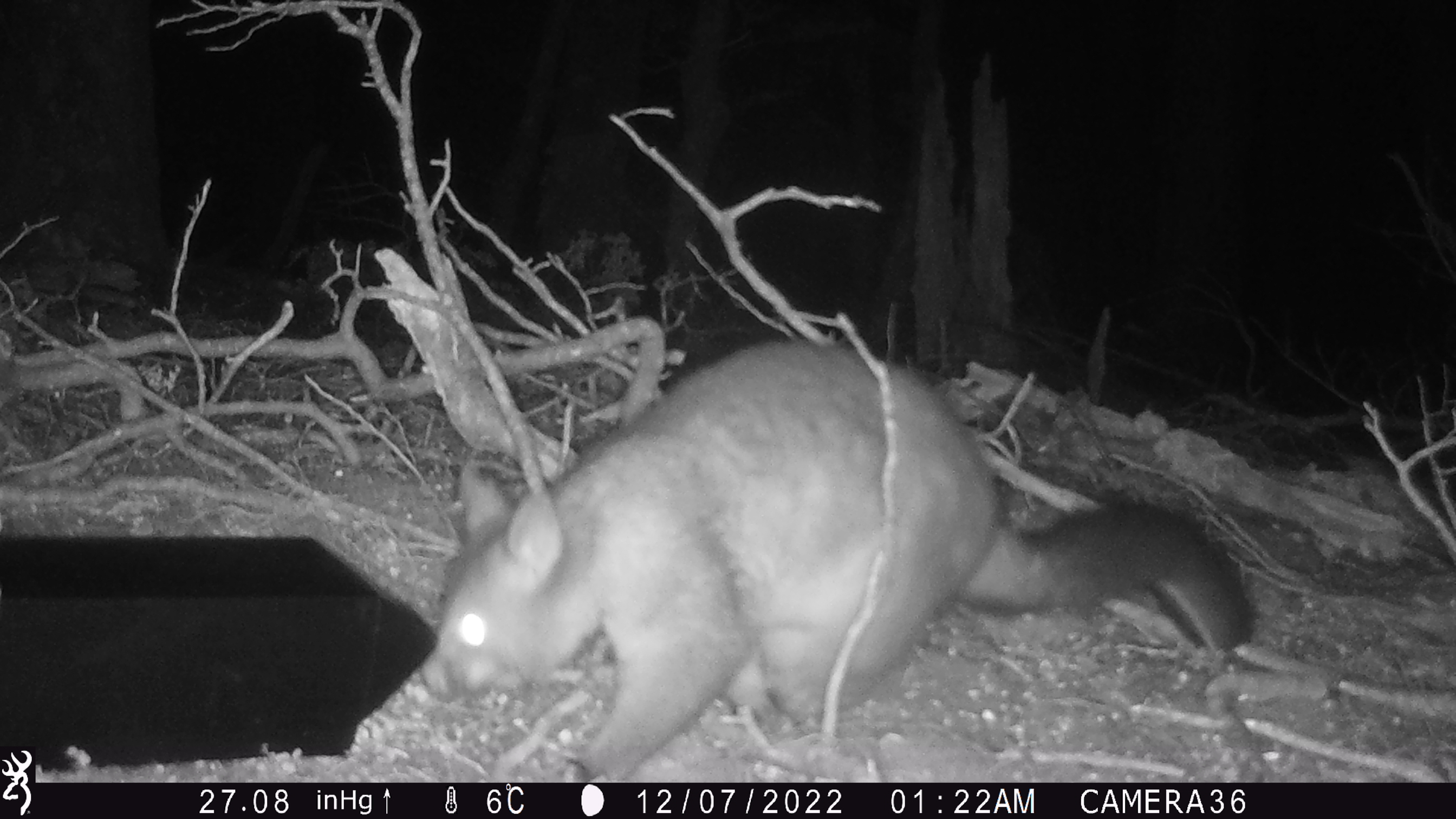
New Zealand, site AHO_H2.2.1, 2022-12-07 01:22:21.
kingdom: Animalia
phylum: Chordata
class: Mammalia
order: Diprotodontia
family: Phalangeridae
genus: Trichosurus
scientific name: Trichosurus vulpecula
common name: common brushtail possum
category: possum